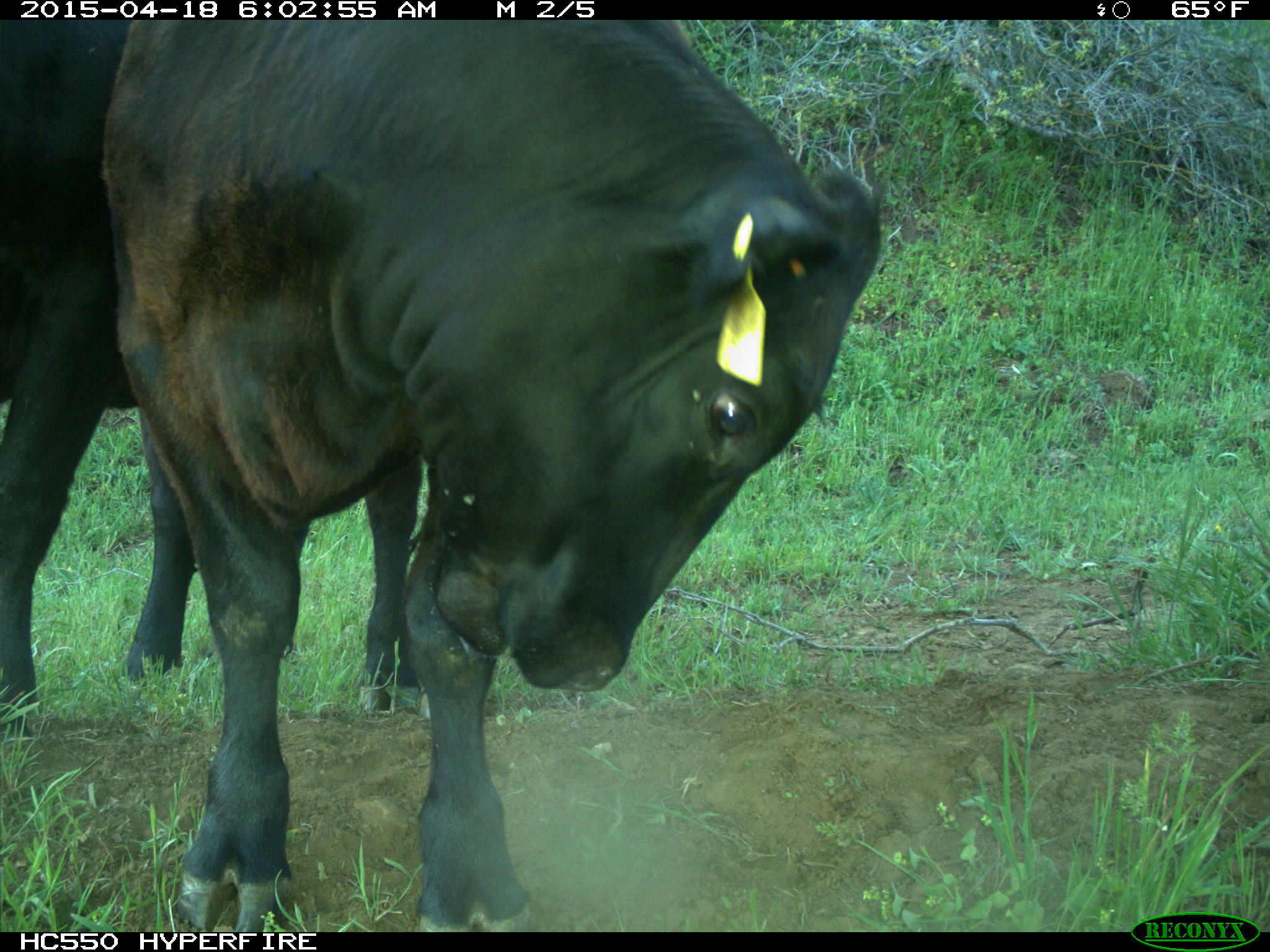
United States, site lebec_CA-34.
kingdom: Animalia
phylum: Chordata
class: Mammalia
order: Artiodactyla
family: Bovidae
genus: Bos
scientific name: Bos taurus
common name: domestic cow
Bos taurus (domestic cow).